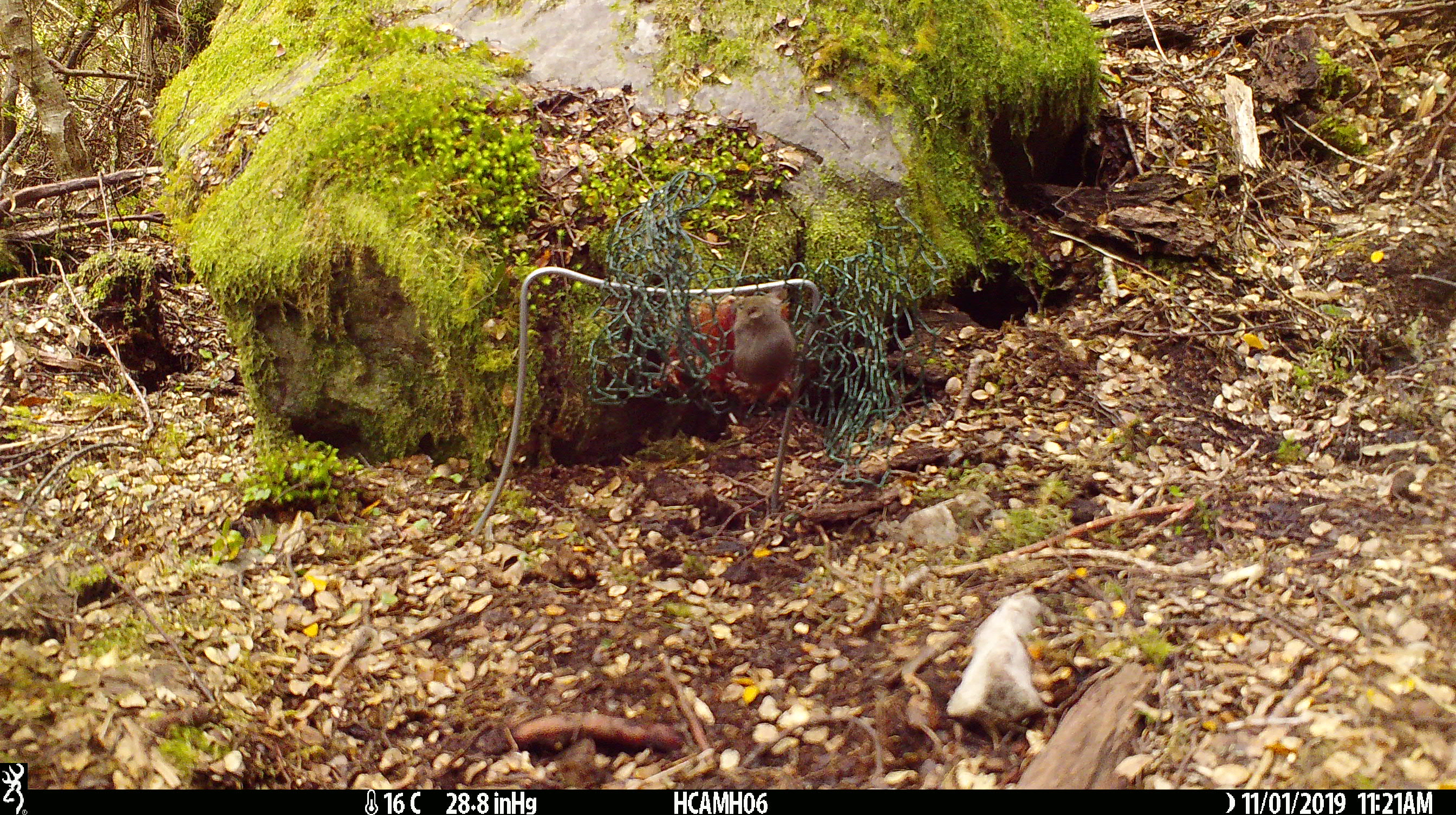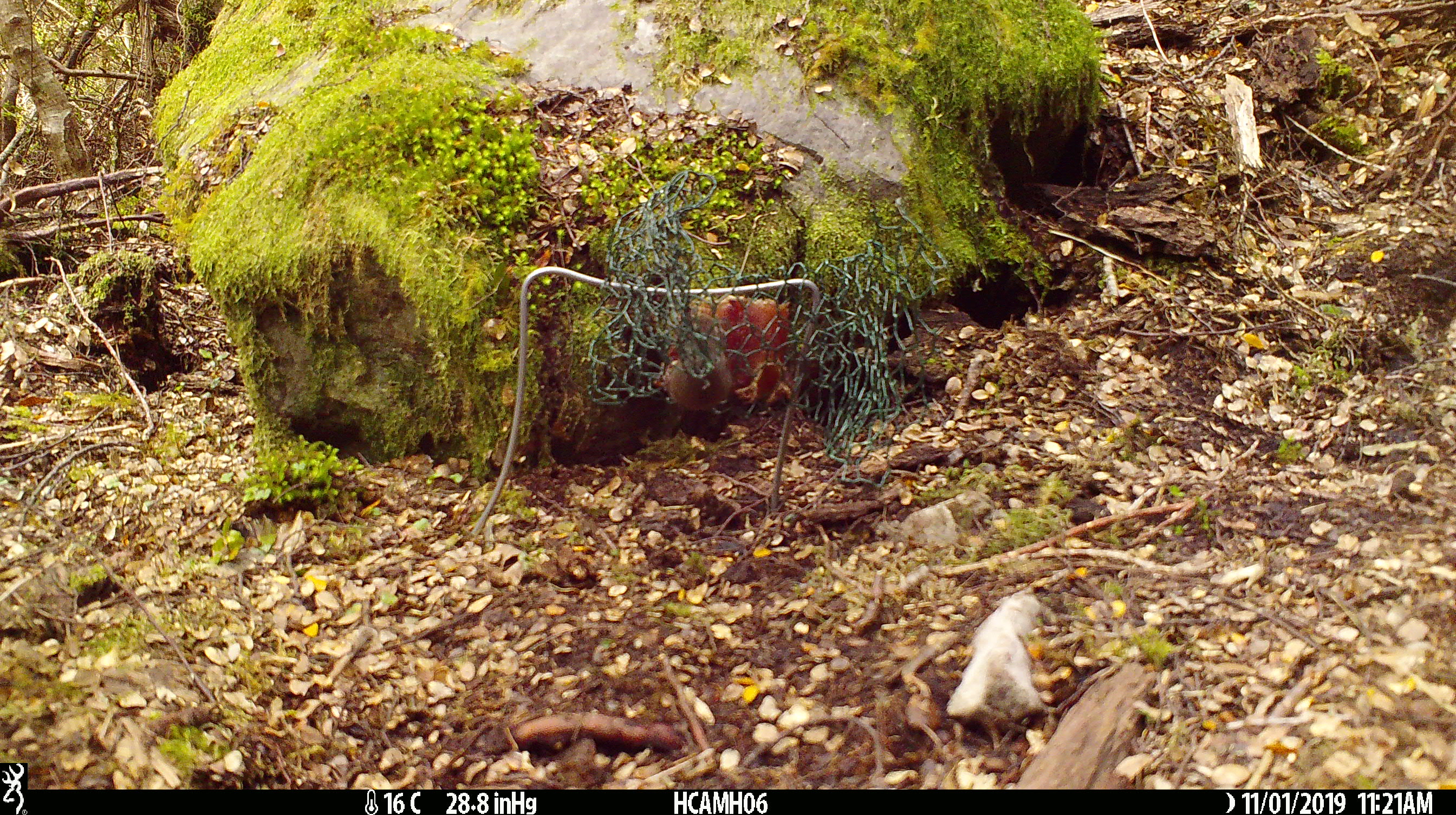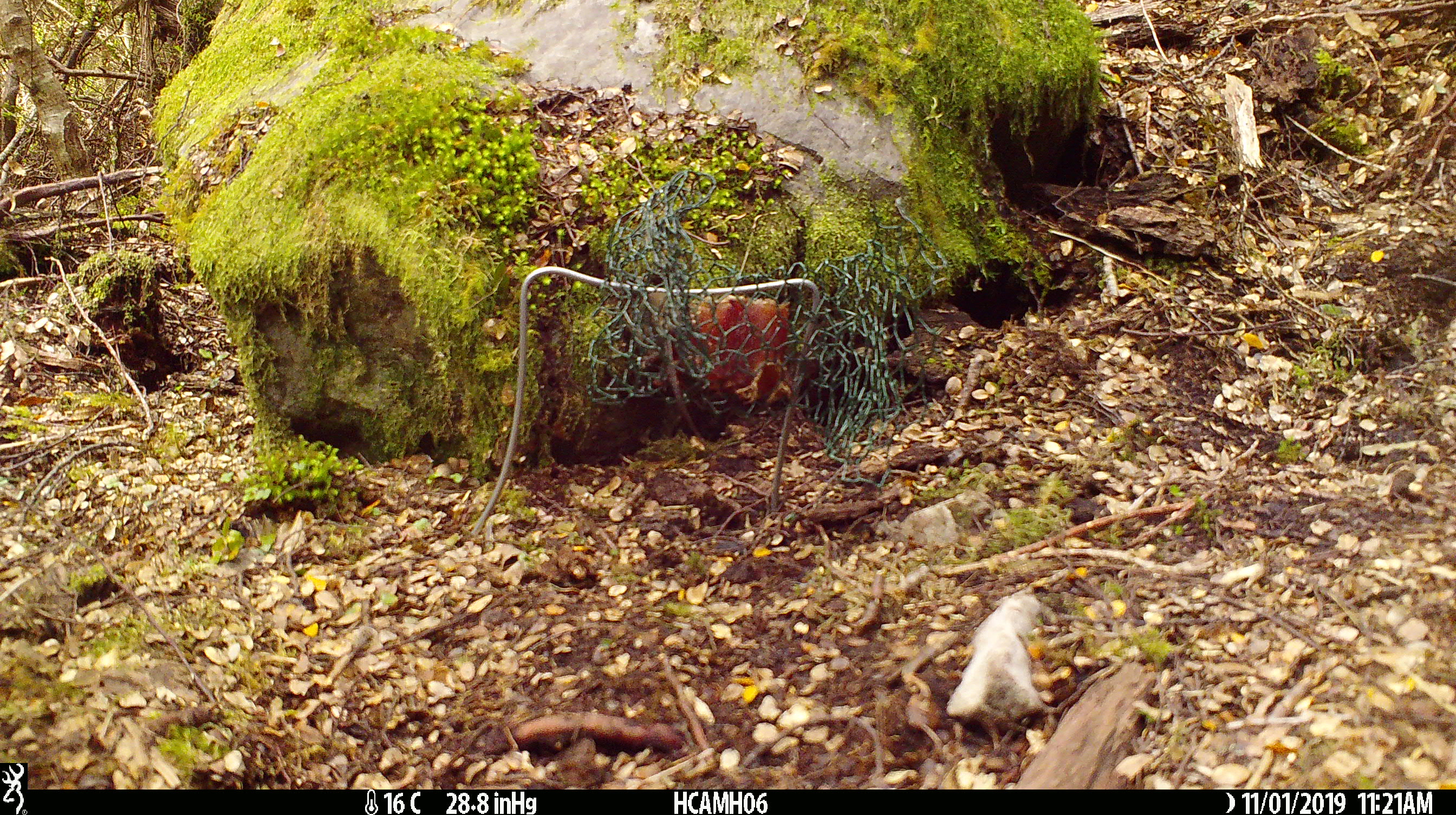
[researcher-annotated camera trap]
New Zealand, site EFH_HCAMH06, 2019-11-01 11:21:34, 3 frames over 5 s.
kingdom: Animalia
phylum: Chordata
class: Mammalia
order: Rodentia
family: Muridae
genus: Mus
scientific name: Mus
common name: mouse